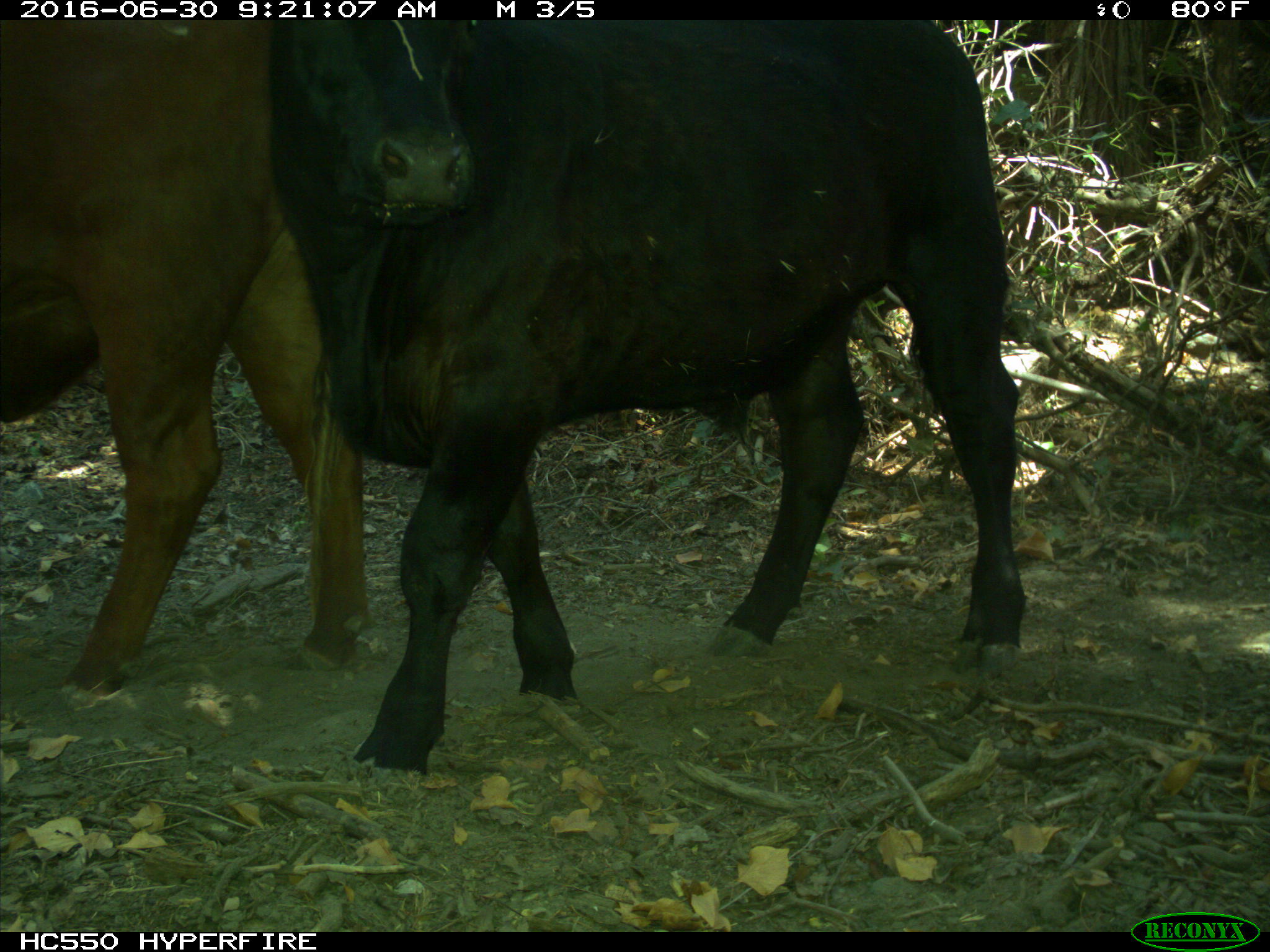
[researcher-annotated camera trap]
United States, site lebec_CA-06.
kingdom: Animalia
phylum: Chordata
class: Mammalia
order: Artiodactyla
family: Bovidae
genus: Bos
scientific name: Bos taurus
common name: domestic cow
Bos taurus (domestic cow).